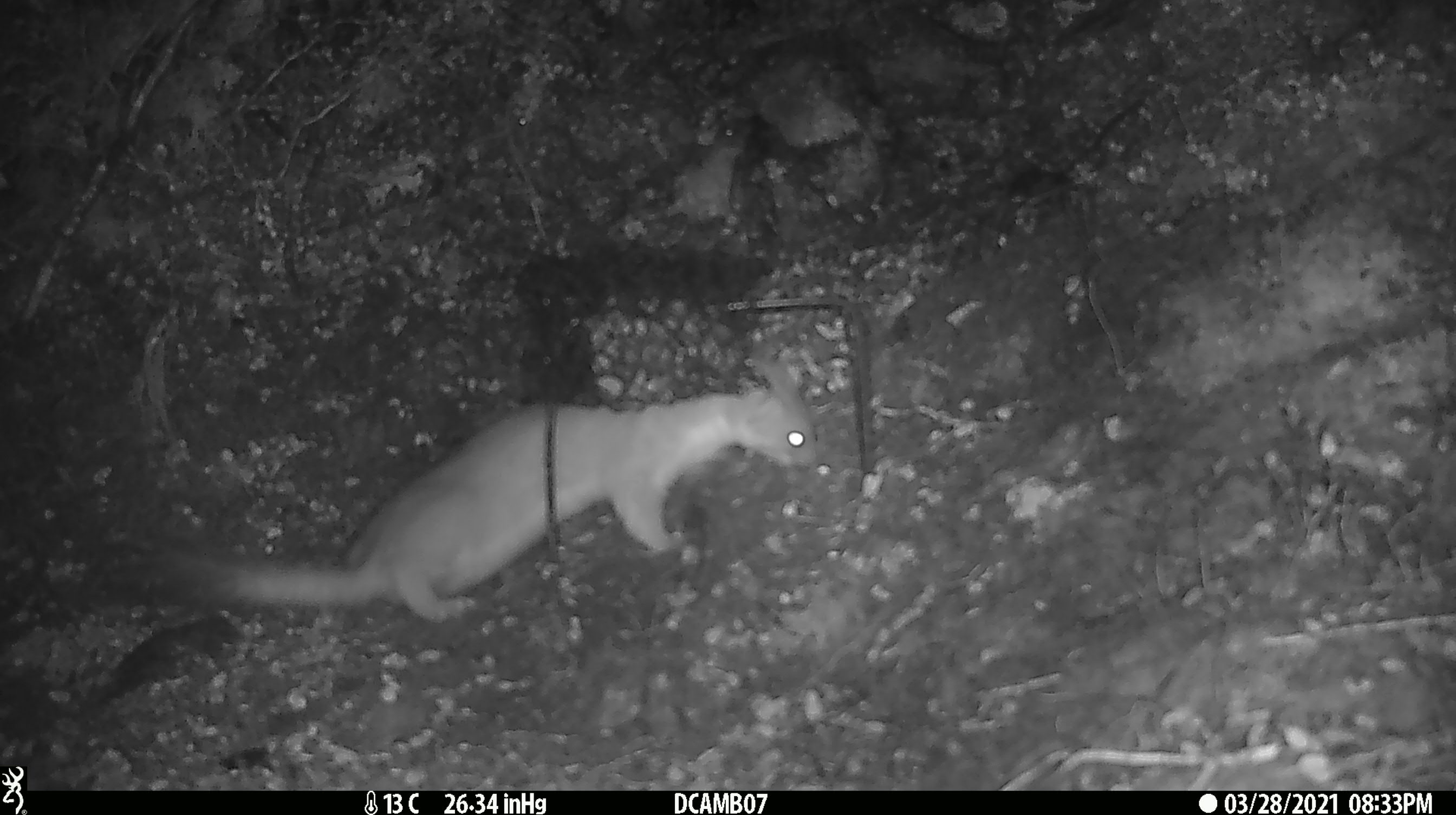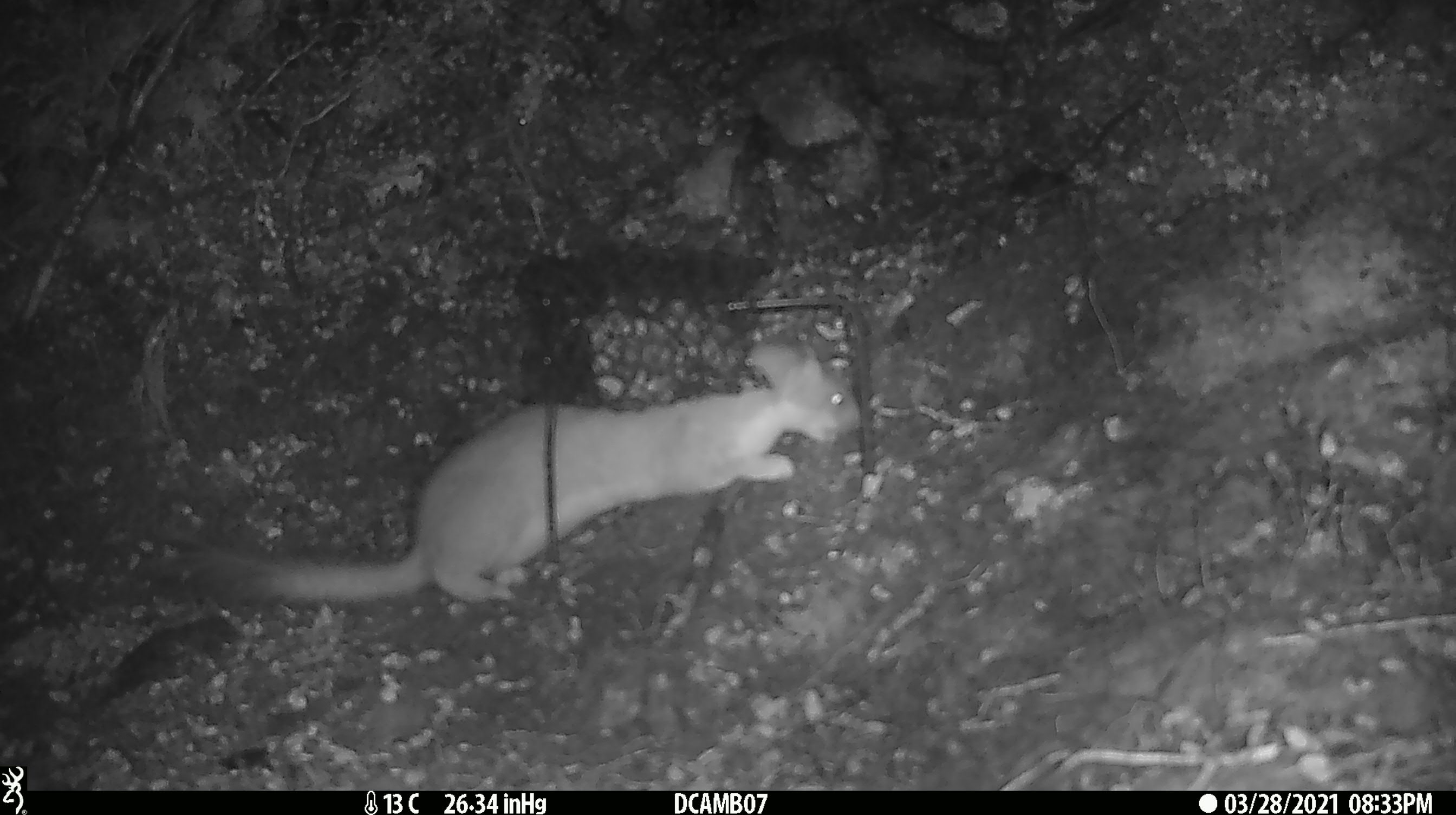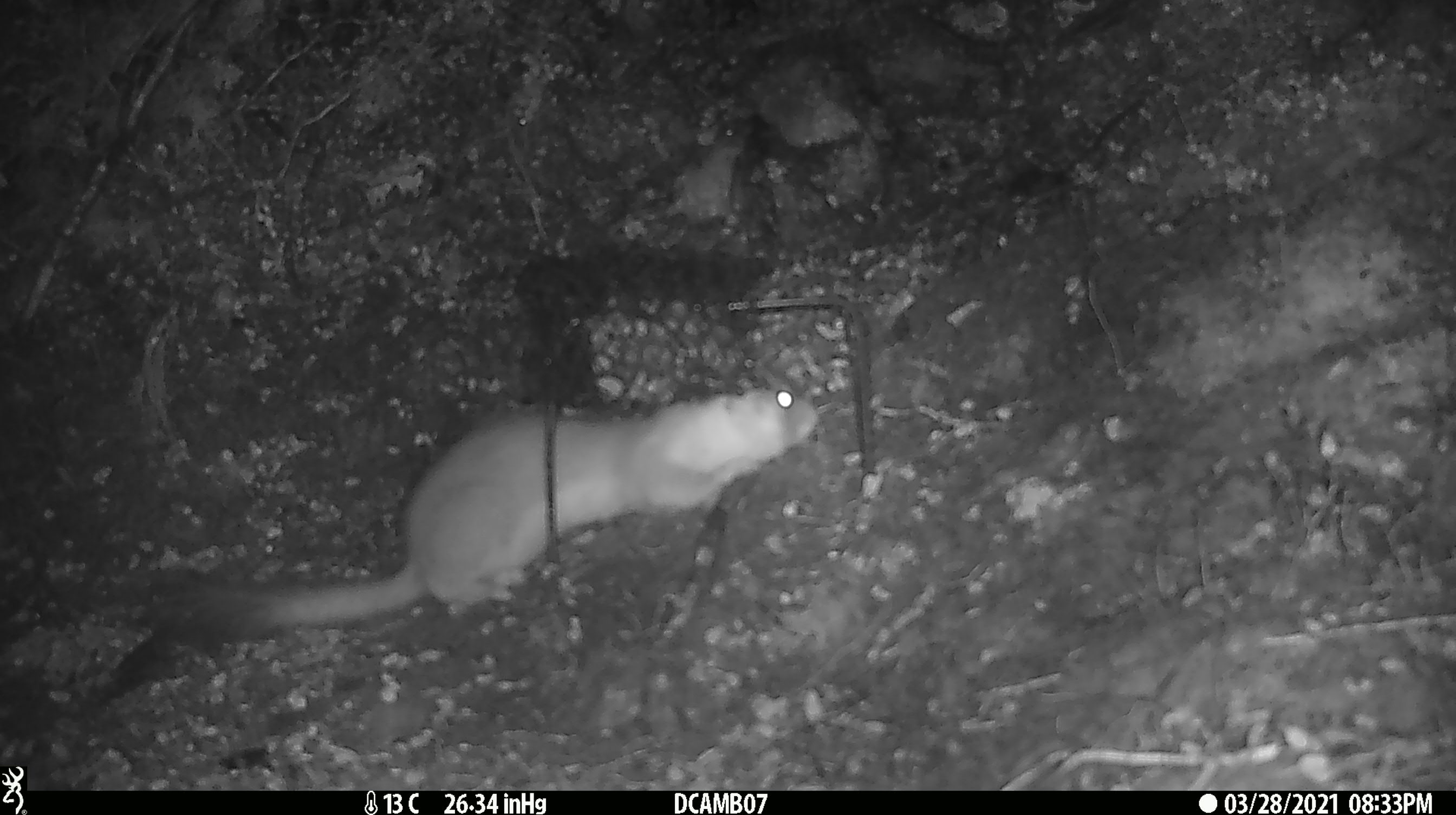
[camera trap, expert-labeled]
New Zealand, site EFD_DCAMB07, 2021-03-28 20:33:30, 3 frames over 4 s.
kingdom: Animalia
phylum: Chordata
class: Mammalia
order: Carnivora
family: Mustelidae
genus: Mustela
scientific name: Mustela erminea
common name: stoat